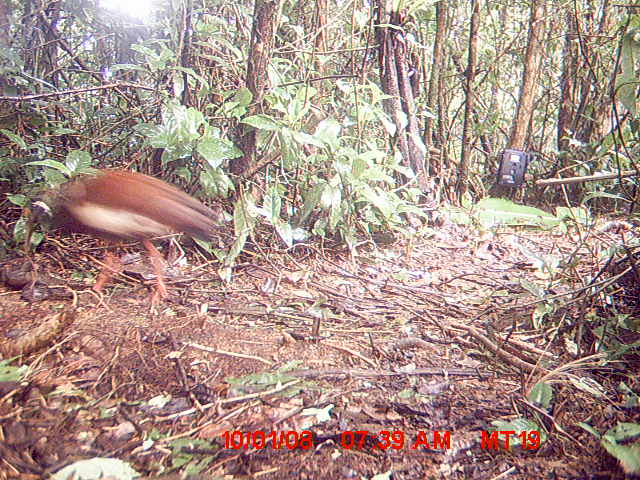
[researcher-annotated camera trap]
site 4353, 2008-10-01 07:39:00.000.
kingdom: Animalia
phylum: Chordata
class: Aves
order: Pelecaniformes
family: Threskiornithidae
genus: Lophotibis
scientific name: Lophotibis cristata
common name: madagascan ibis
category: lophotibis cristataa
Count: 1.